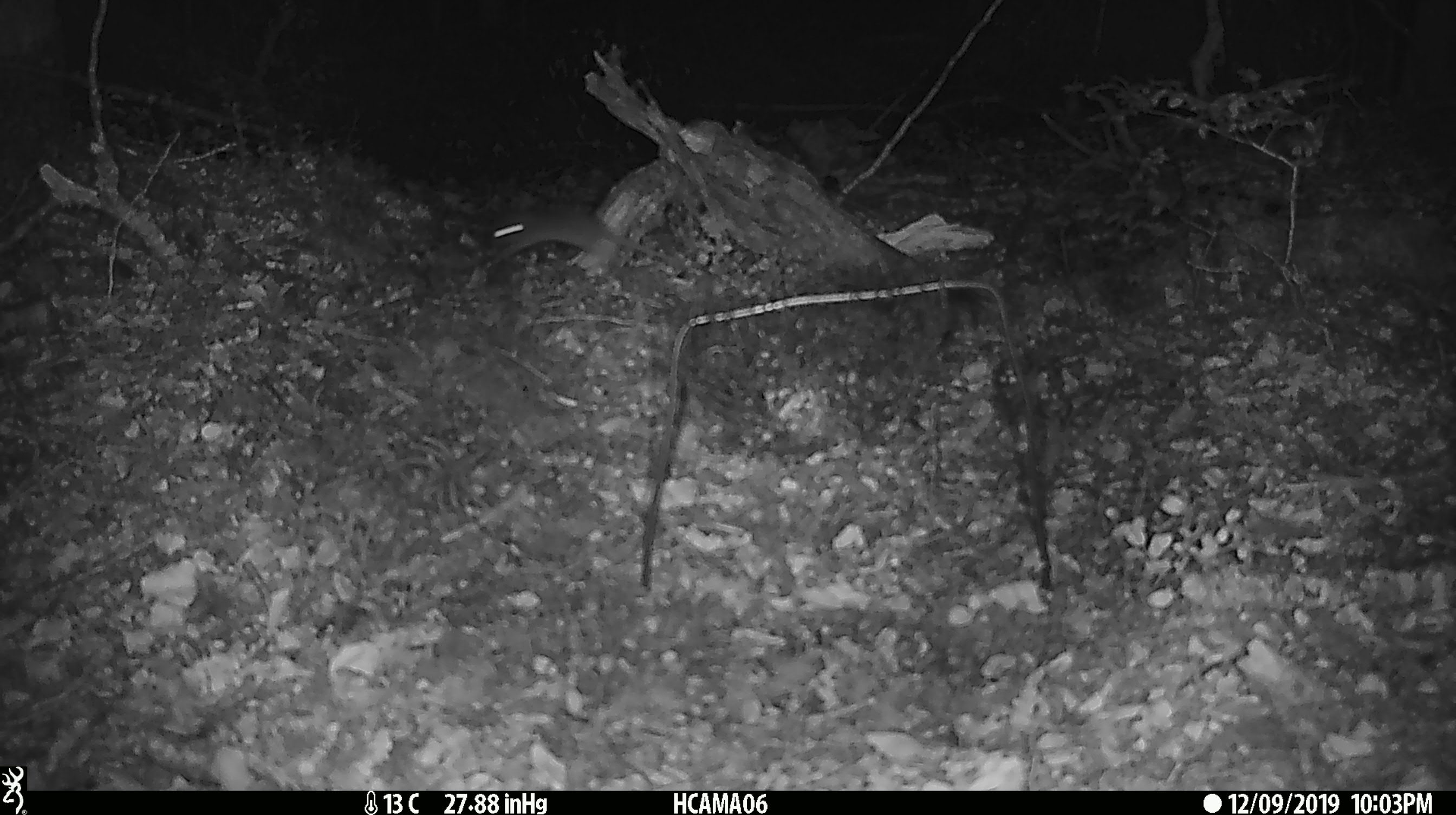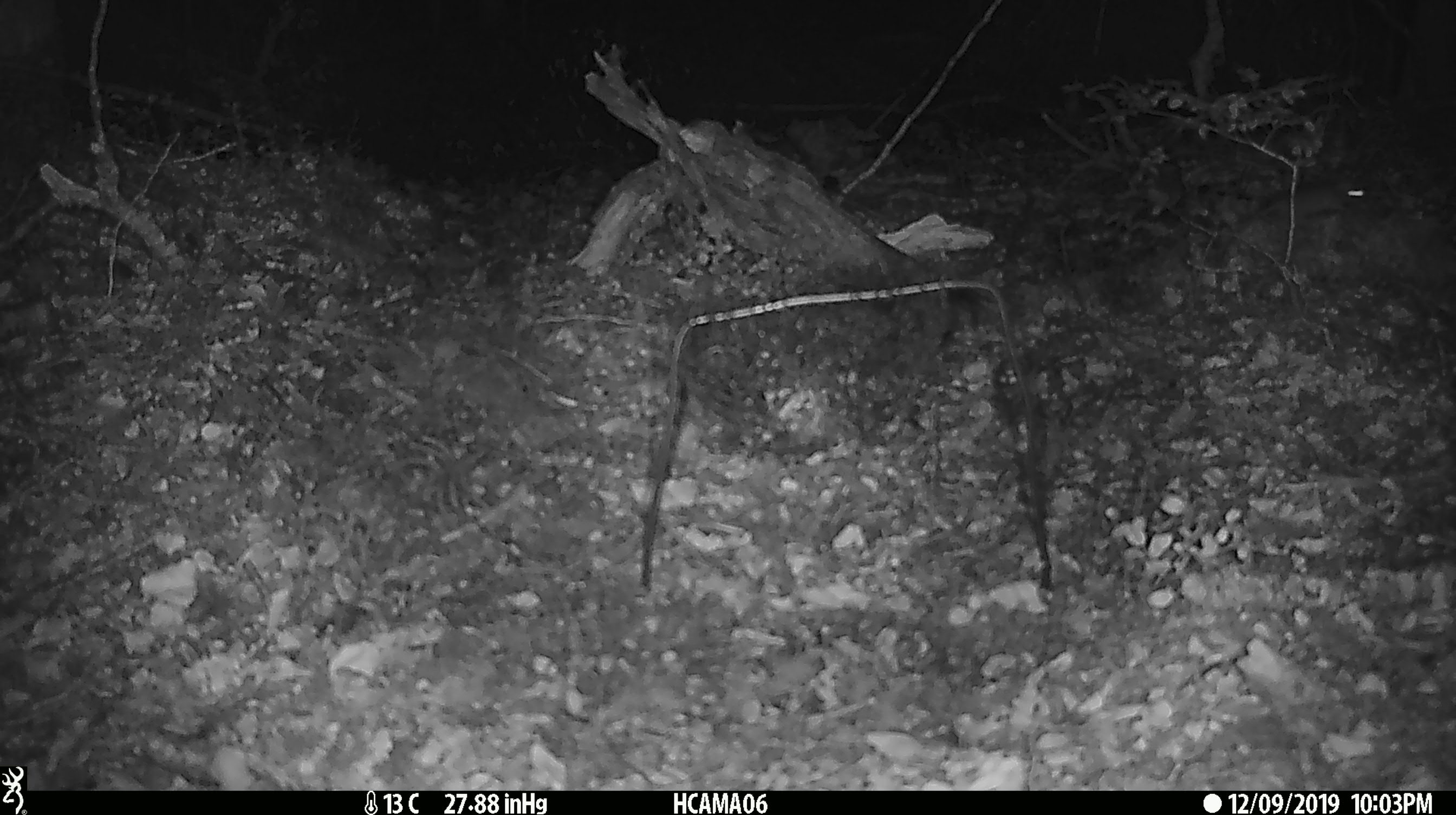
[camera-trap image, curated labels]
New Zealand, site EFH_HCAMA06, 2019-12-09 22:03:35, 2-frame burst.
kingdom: Animalia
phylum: Chordata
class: Mammalia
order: Rodentia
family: Muridae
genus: Mus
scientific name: Mus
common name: mouse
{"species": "mouse (Mus)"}